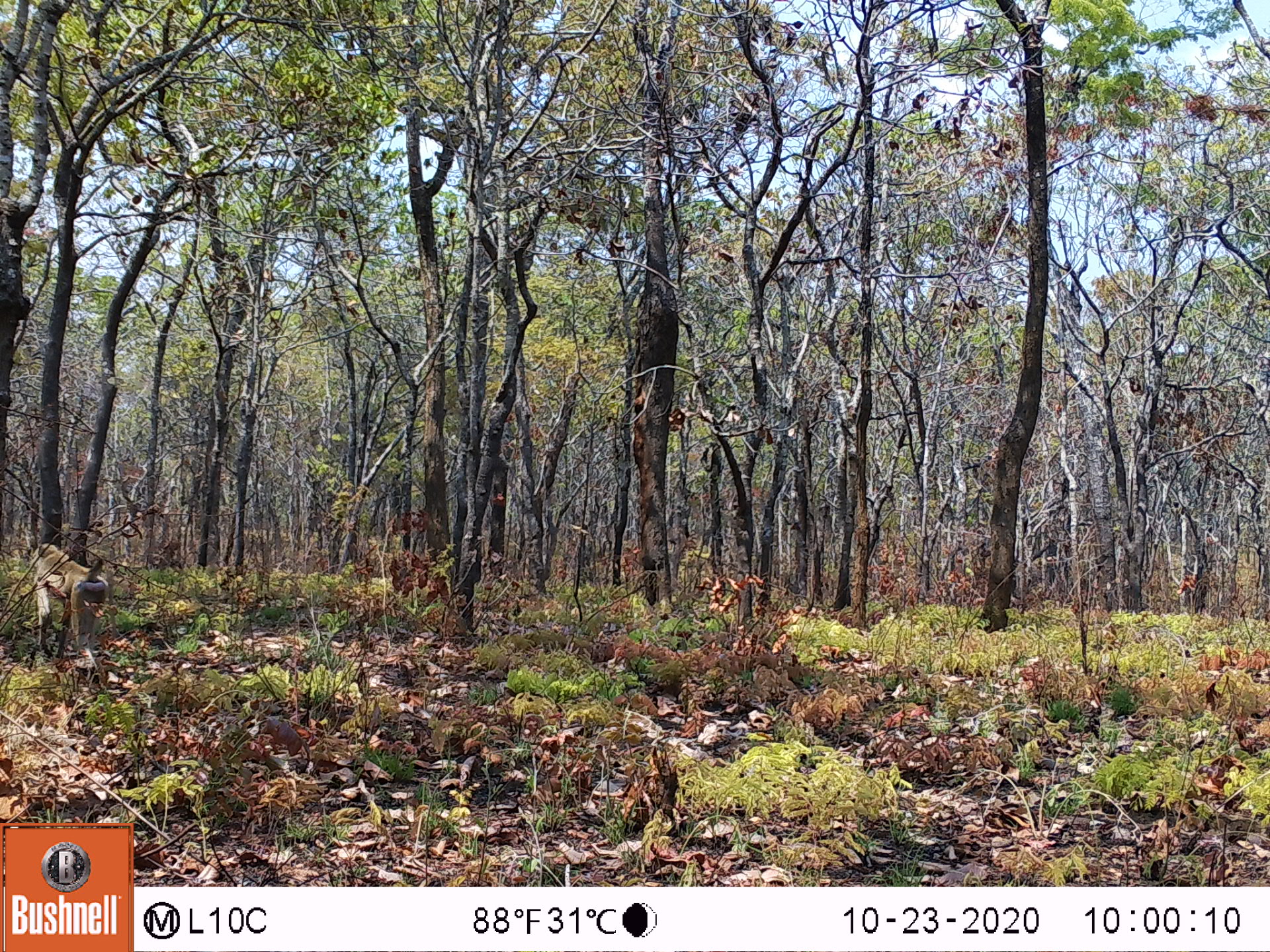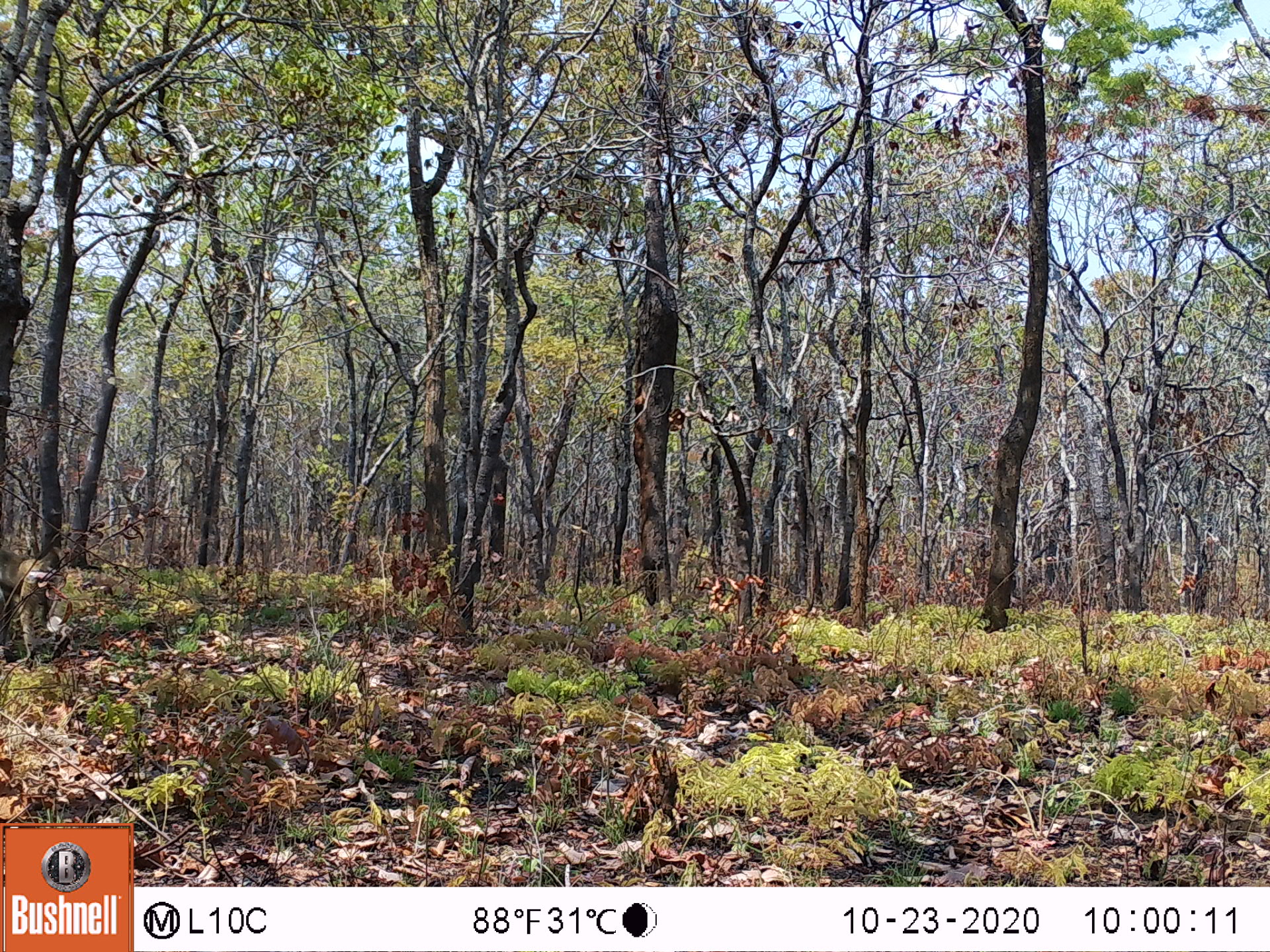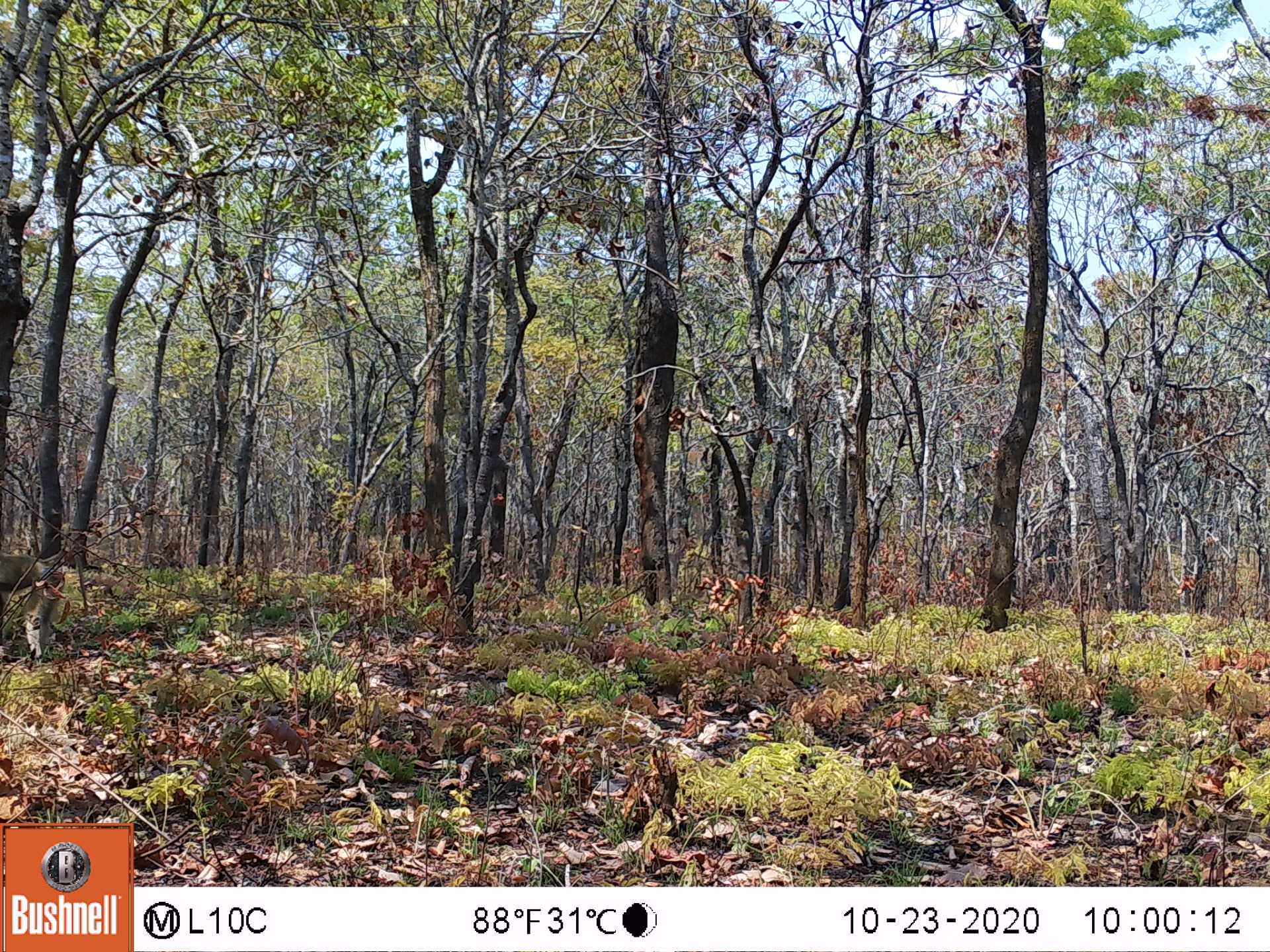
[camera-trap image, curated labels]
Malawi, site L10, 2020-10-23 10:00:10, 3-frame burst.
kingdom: Animalia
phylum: Chordata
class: Mammalia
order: Primates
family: Cercopithecidae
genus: Papio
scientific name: Papio cynocephalus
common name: yellow baboon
Yellow baboon (Papio cynocephalus), count 1.